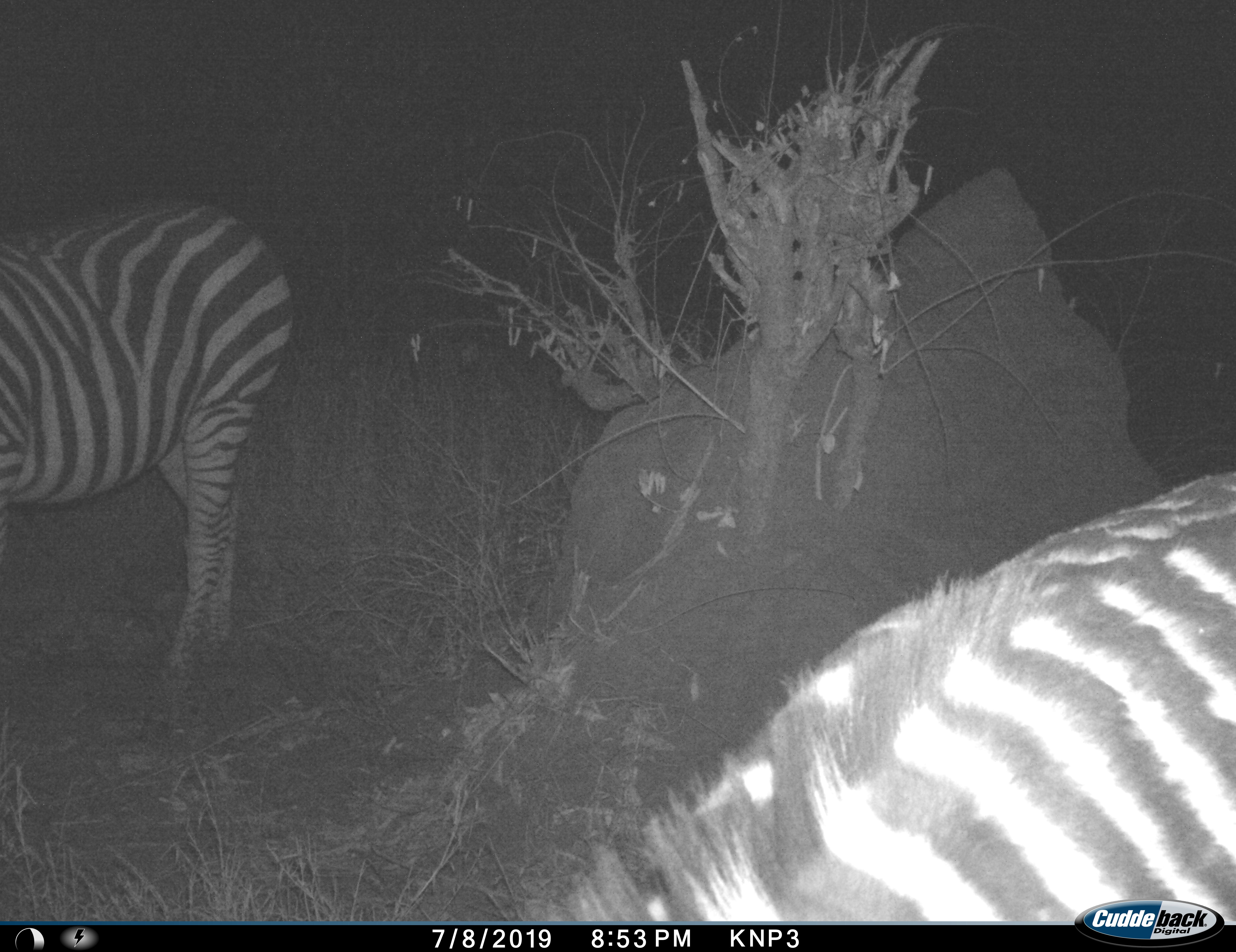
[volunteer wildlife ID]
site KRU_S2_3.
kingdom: Animalia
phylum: Chordata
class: Mammalia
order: Perissodactyla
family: Equidae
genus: Equus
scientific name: Equus quagga burchellii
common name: burchell's zebra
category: zebraburchells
Zebraburchells (burchell's zebra) (Equus quagga burchellii), count 2. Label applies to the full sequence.